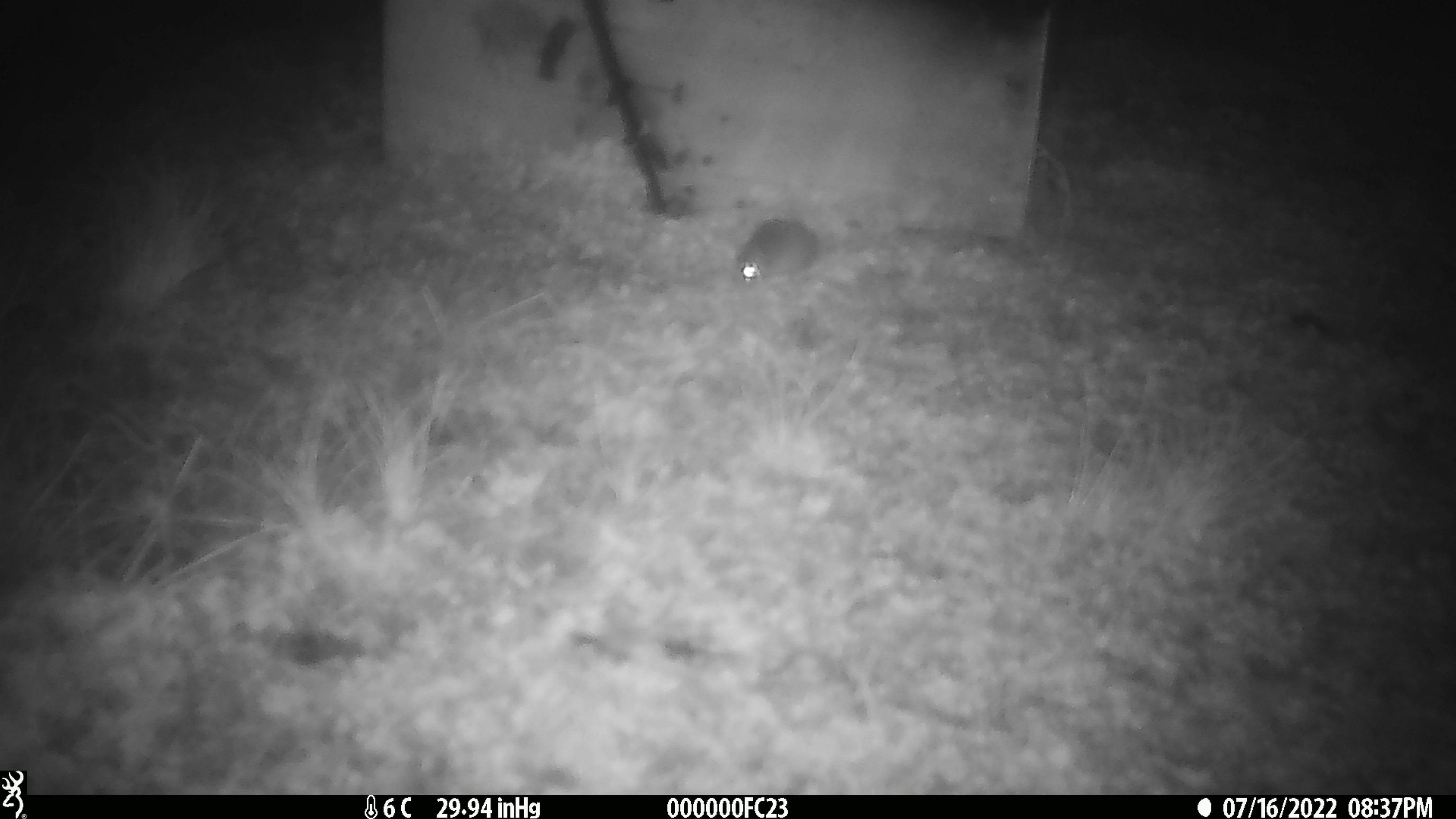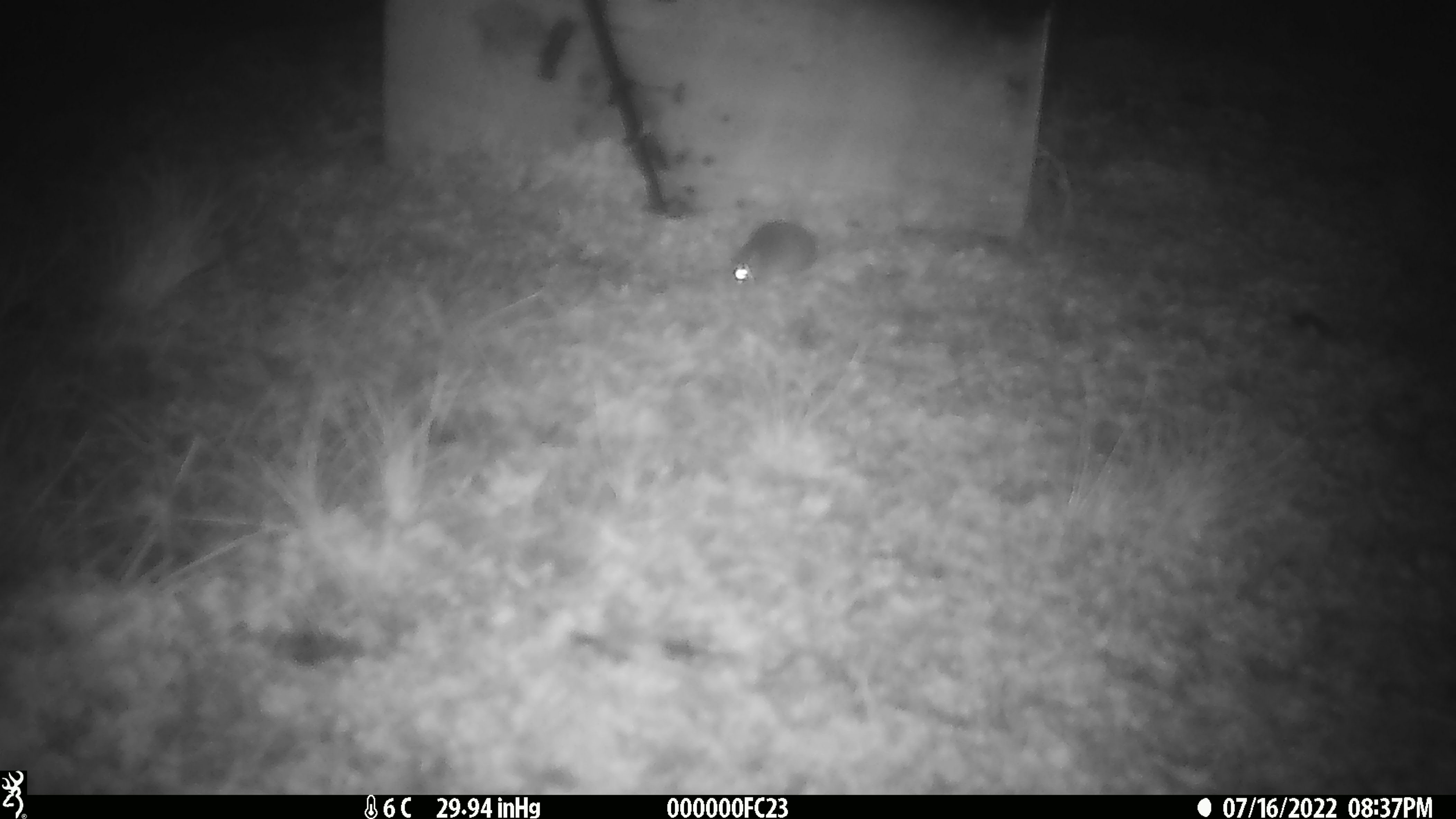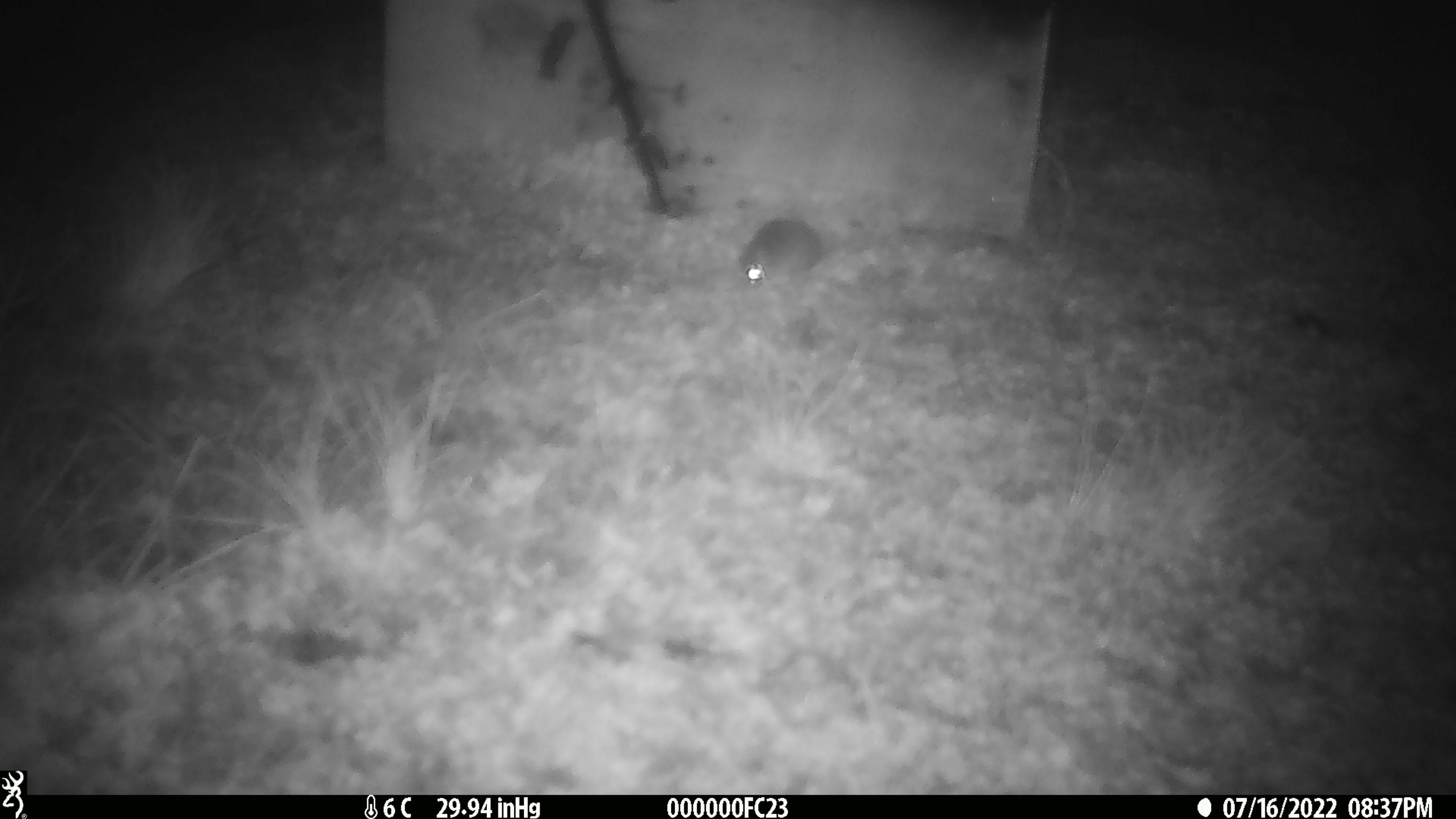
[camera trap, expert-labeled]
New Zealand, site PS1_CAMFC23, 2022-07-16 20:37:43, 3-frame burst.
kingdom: Animalia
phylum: Chordata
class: Mammalia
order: Rodentia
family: Muridae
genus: Mus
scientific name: Mus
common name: mouse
Mouse (Mus).